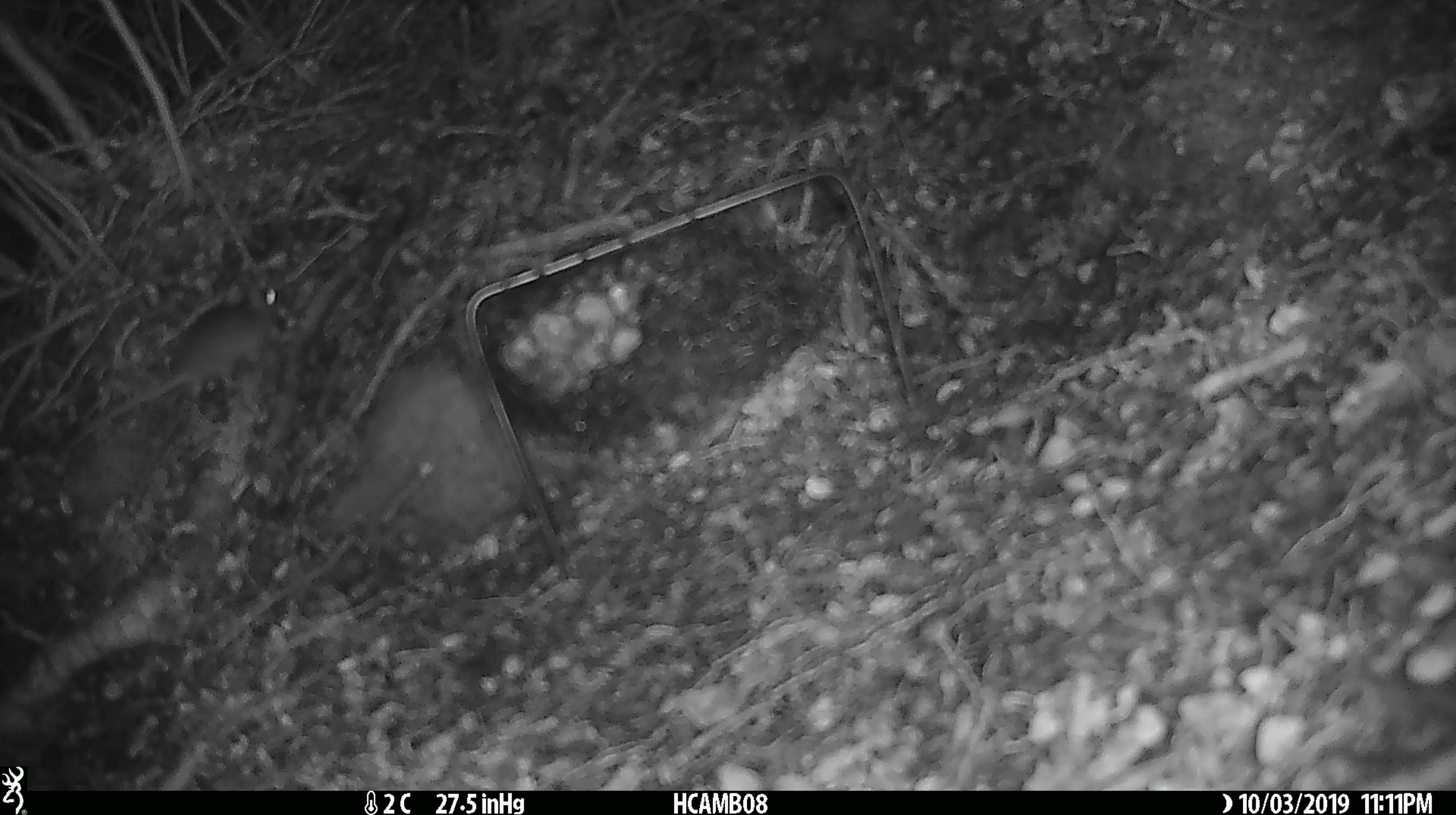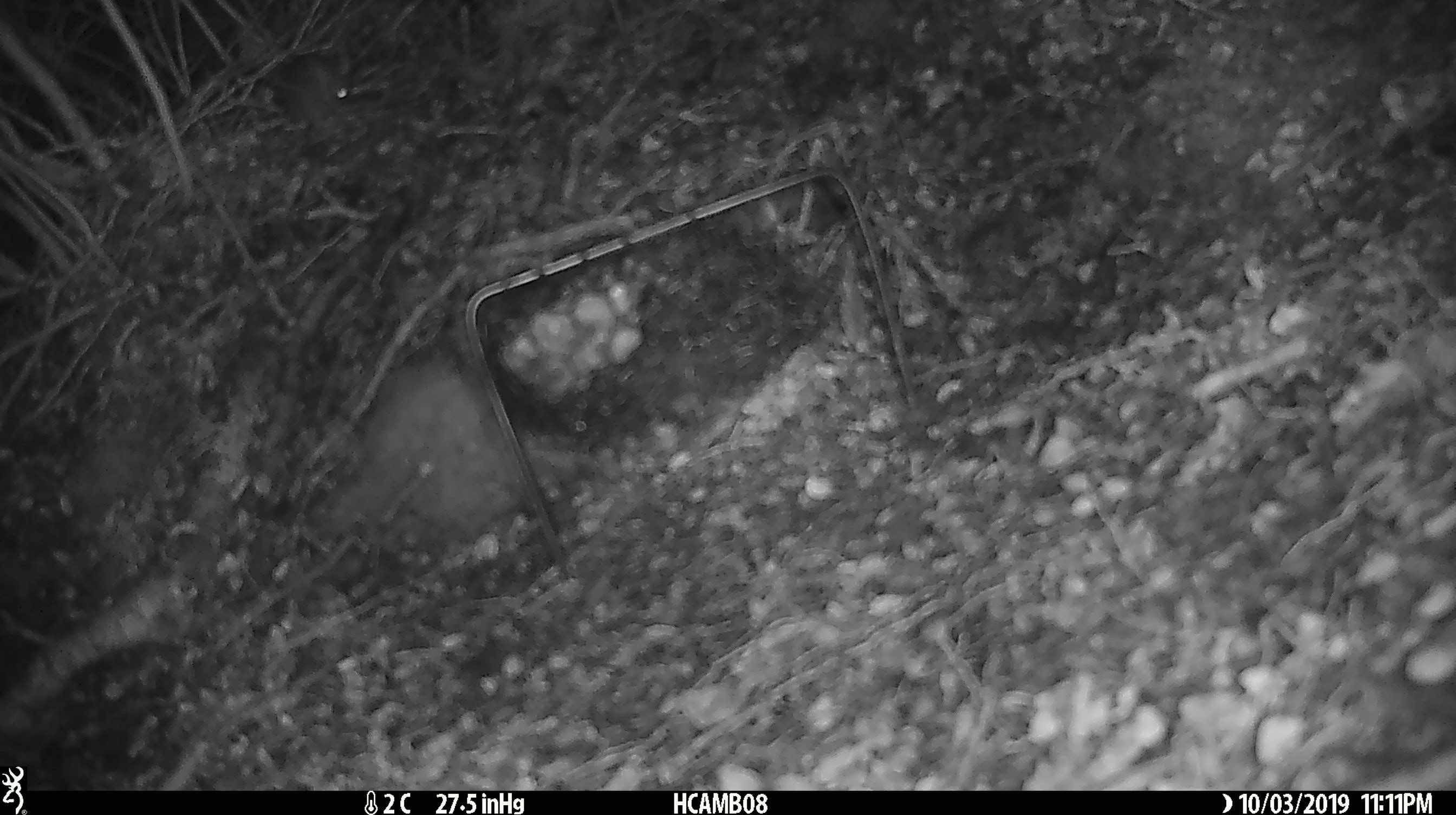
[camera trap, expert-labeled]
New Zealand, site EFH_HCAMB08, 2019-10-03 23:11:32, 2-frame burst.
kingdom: Animalia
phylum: Chordata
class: Mammalia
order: Rodentia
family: Muridae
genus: Mus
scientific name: Mus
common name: mouse